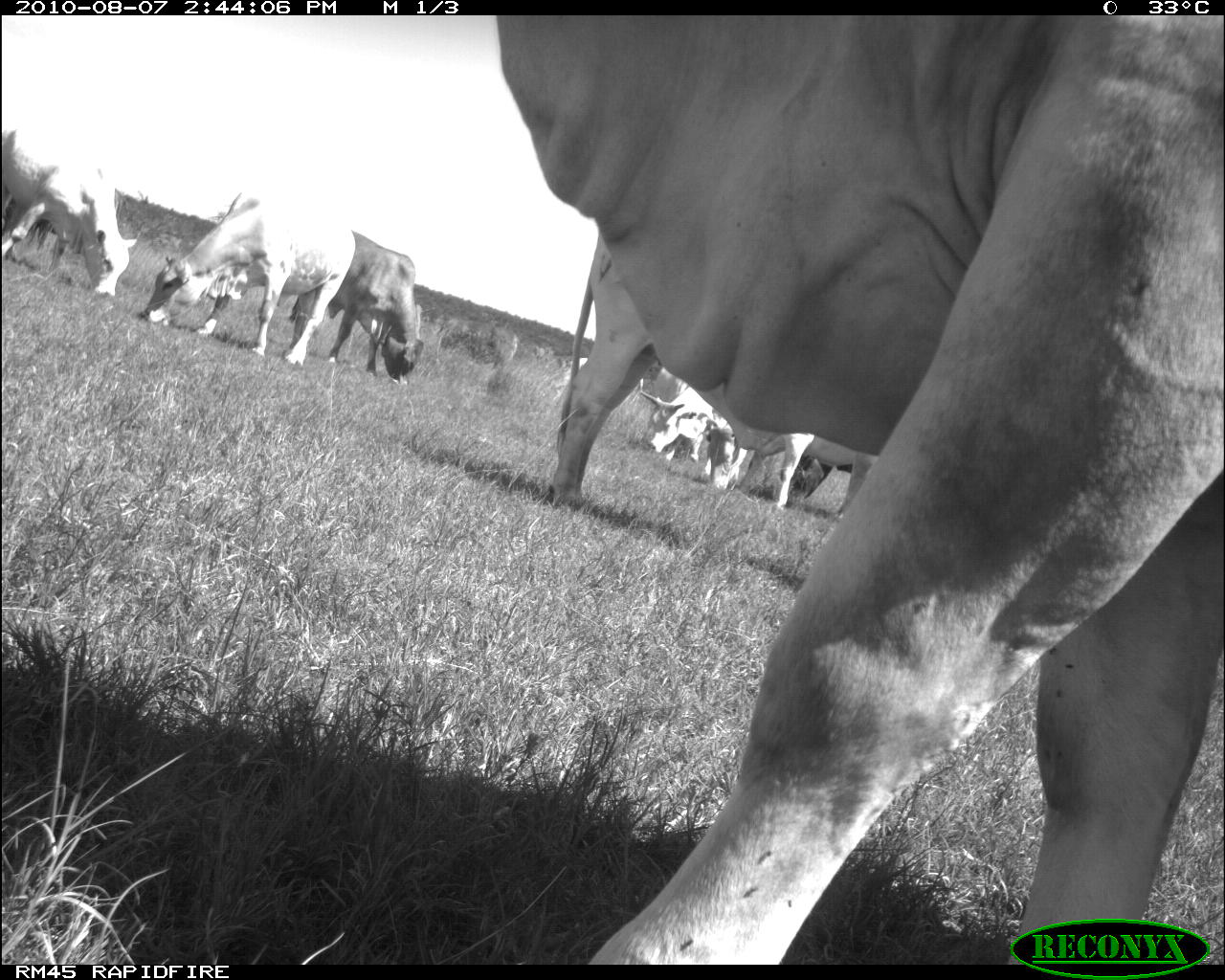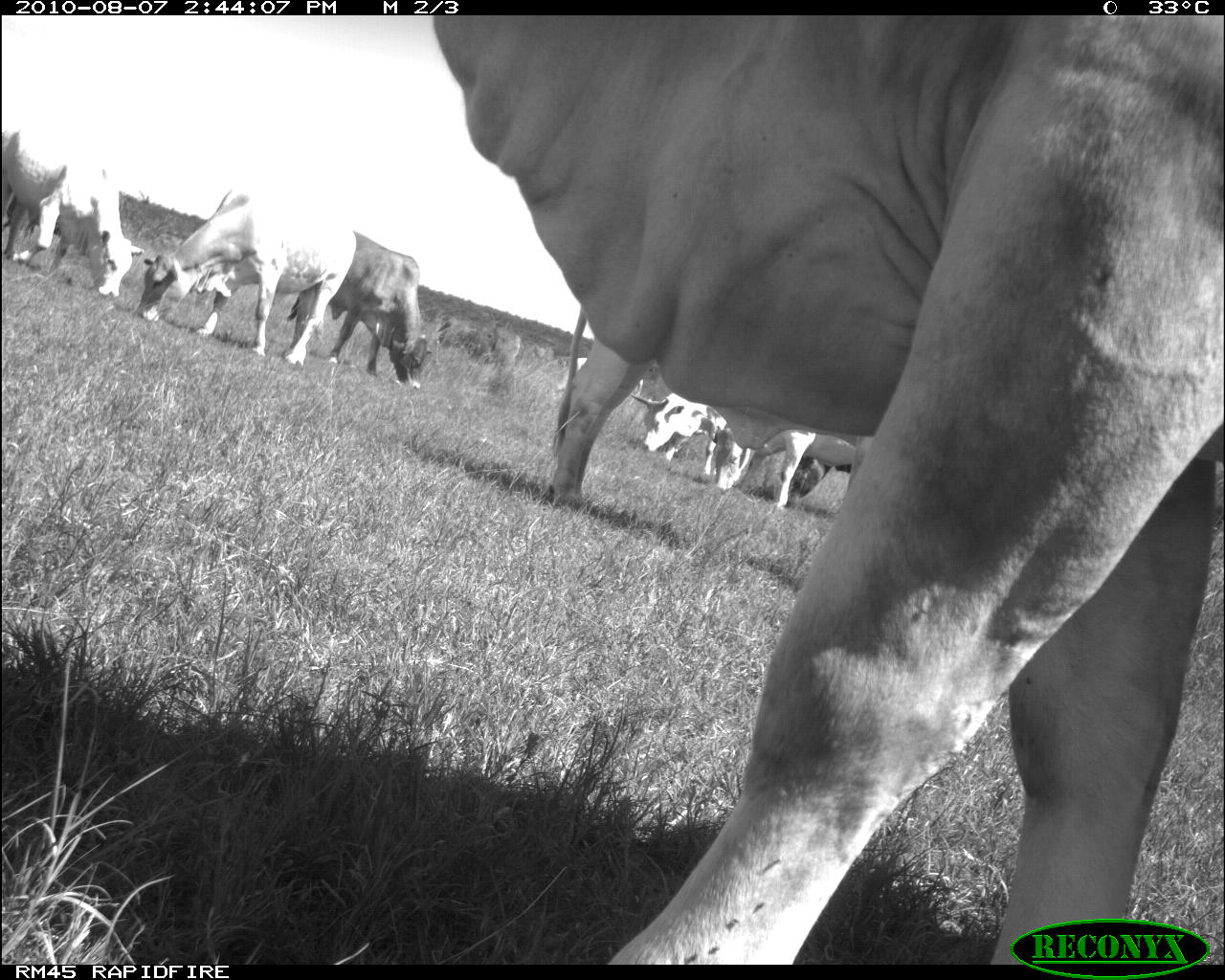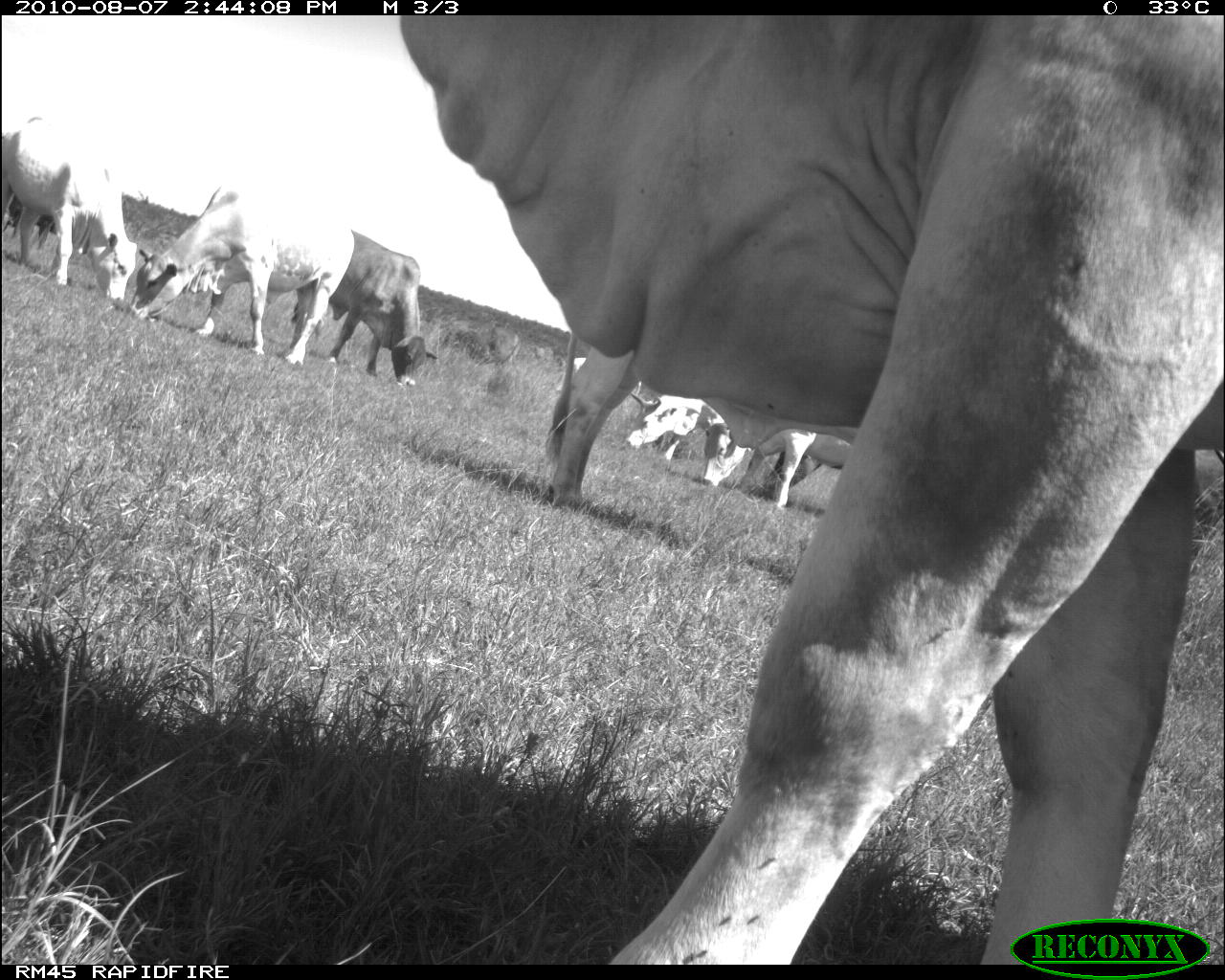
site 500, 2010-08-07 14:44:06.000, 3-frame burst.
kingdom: Animalia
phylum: Chordata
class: Mammalia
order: Artiodactyla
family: Bovidae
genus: Tragelaphus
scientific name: Tragelaphus oryx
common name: eland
Tragelaphus oryx (eland), count 7.